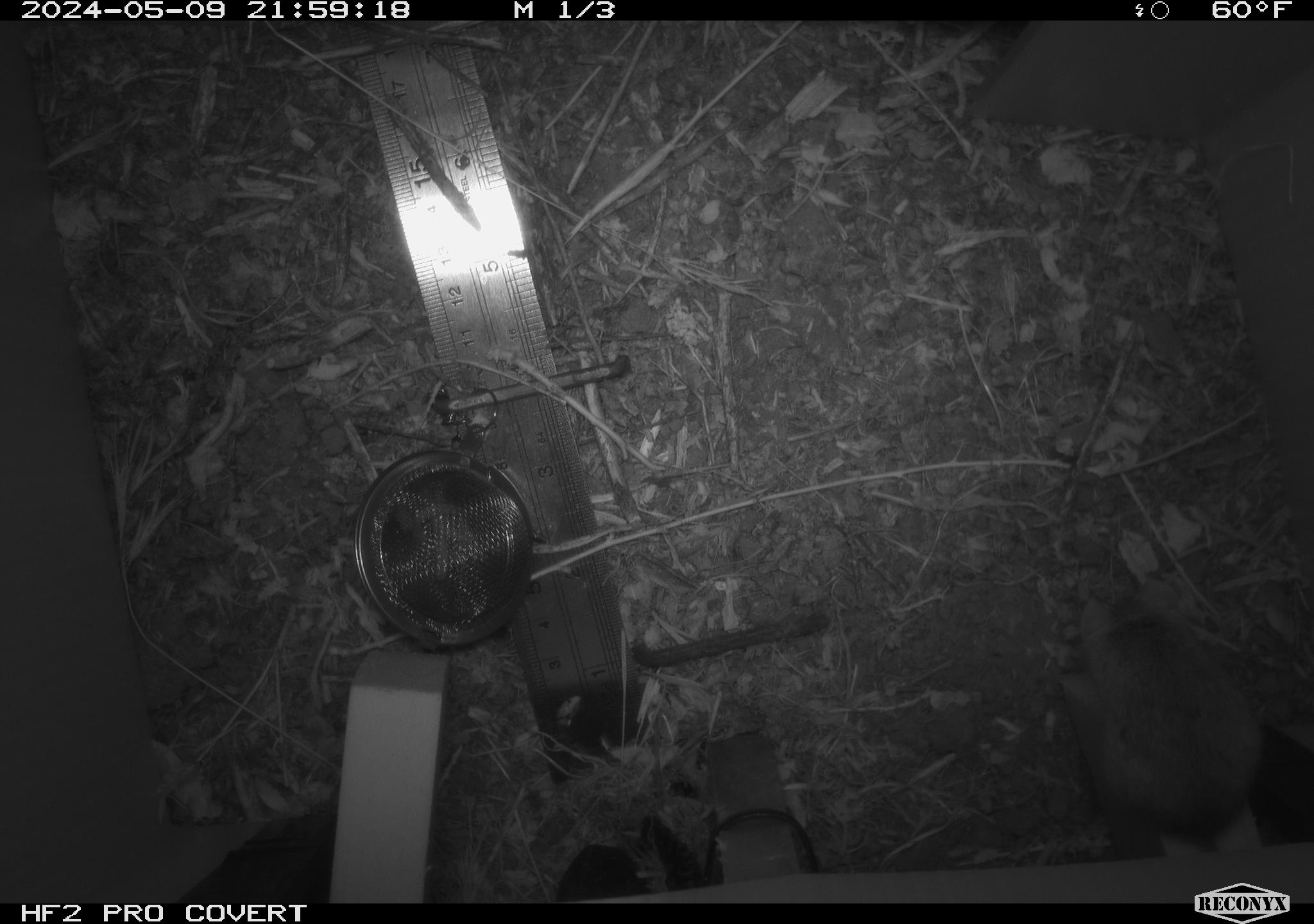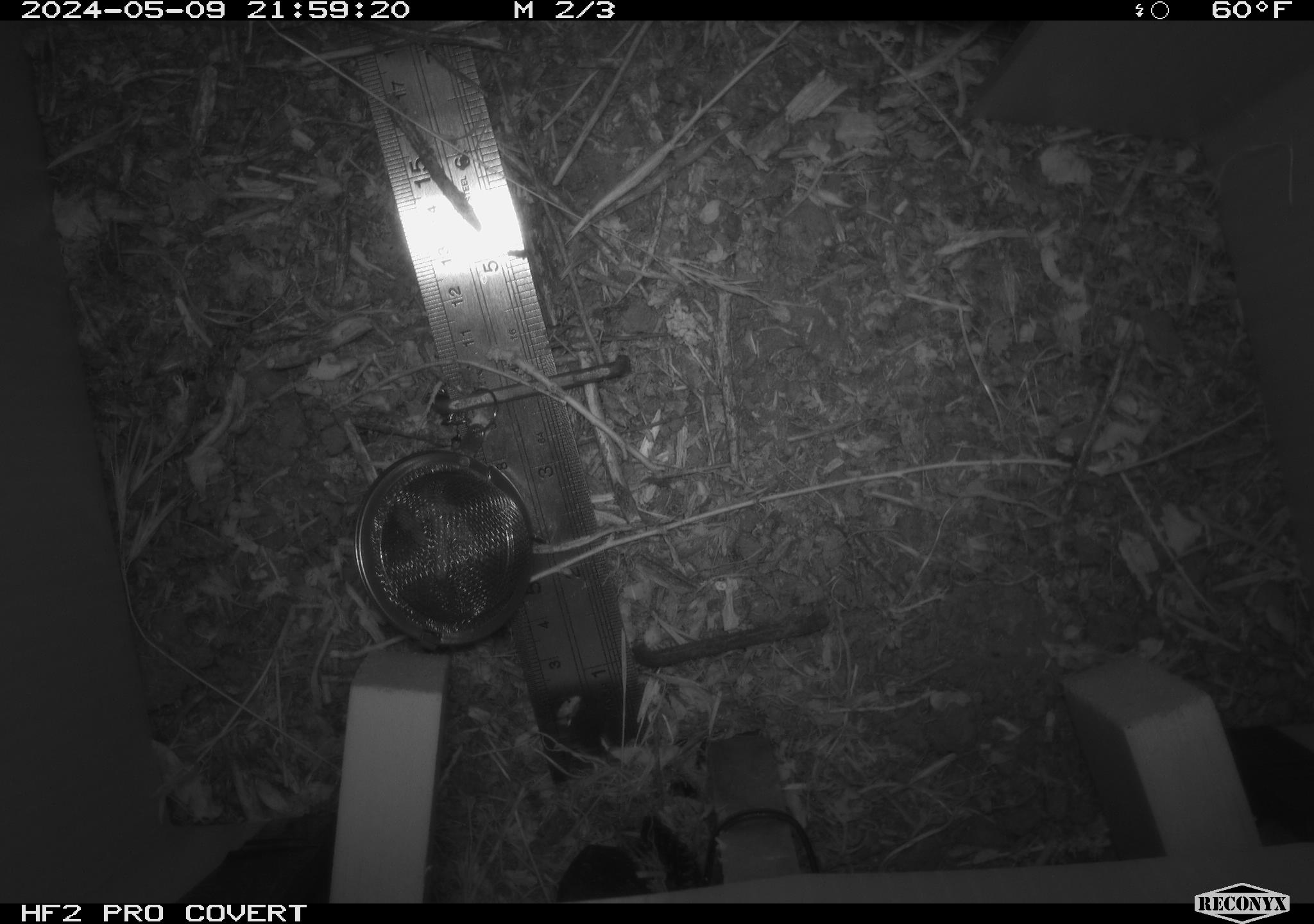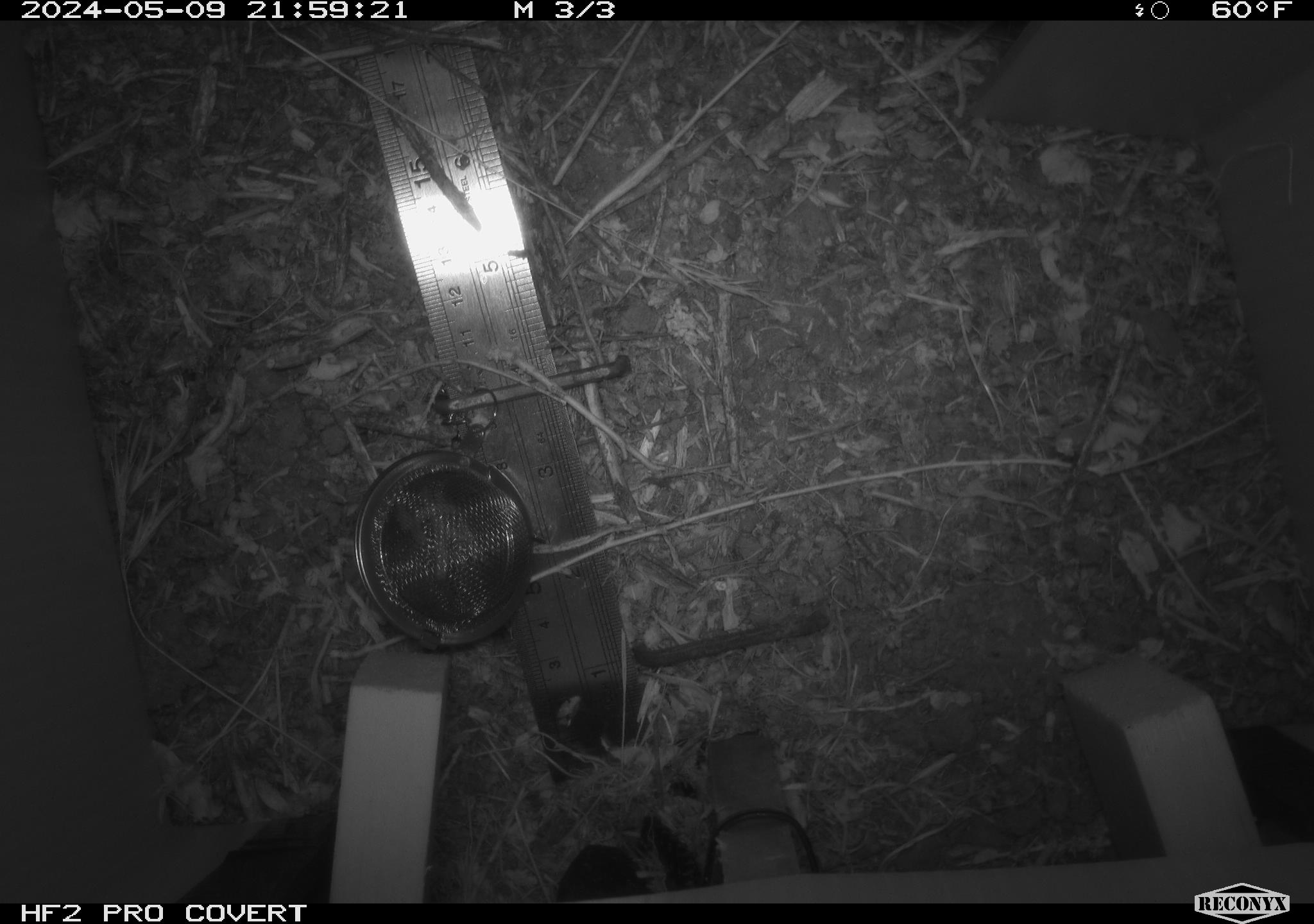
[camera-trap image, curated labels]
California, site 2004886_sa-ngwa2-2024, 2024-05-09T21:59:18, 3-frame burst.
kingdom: Animalia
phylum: Chordata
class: Mammalia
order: Rodentia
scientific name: Rodentia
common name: mouse species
Mouse species (Rodentia).